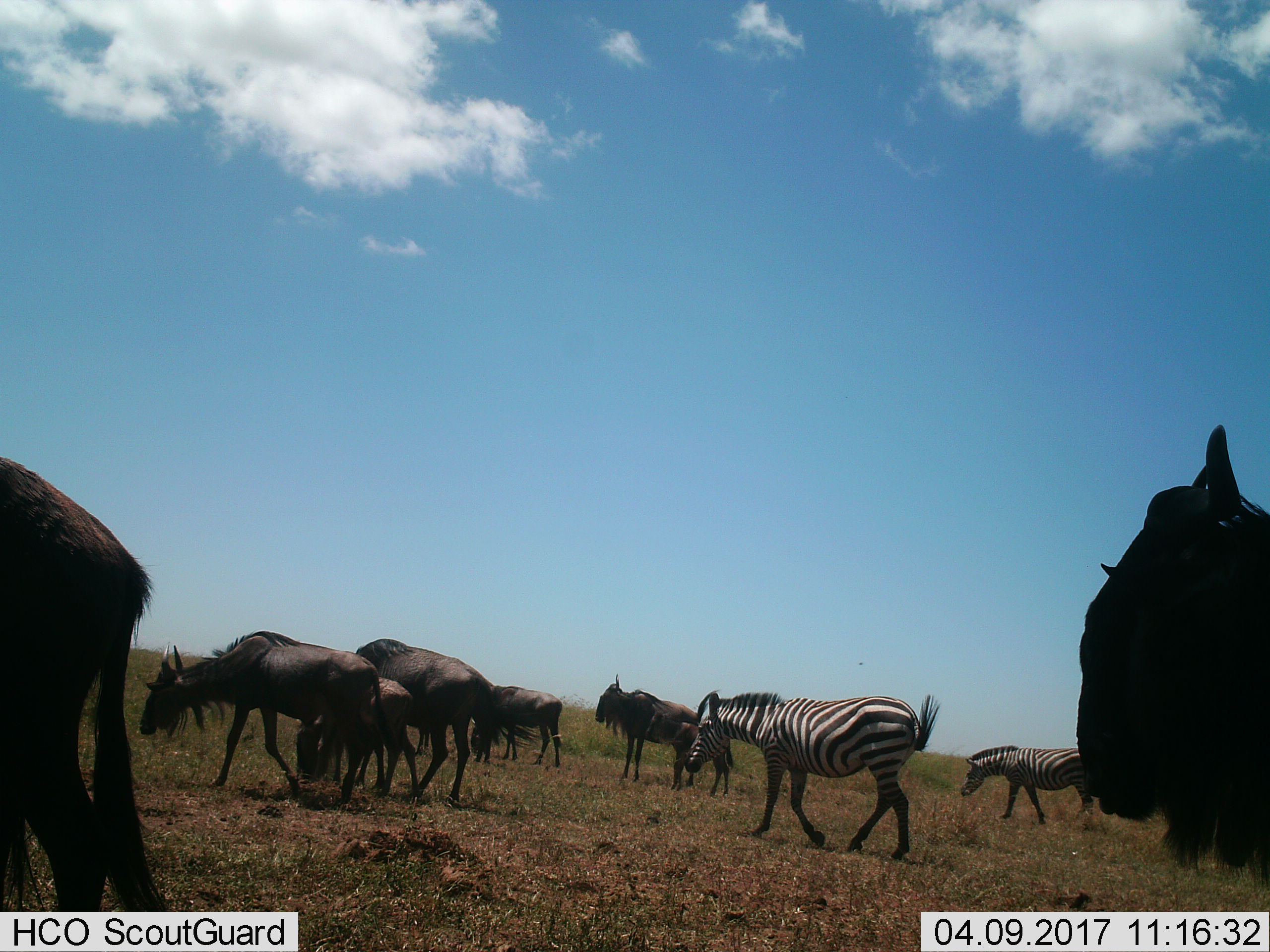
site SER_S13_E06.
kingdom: Animalia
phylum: Chordata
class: Mammalia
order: Artiodactyla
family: Bovidae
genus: Connochaetes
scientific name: Connochaetes taurinus taurinus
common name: blue wildebeest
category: wildebeestblue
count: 7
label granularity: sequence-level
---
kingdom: Animalia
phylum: Chordata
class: Mammalia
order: Perissodactyla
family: Equidae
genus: Equus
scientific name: Equus quagga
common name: plains zebra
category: zebraplains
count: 2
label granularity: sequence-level